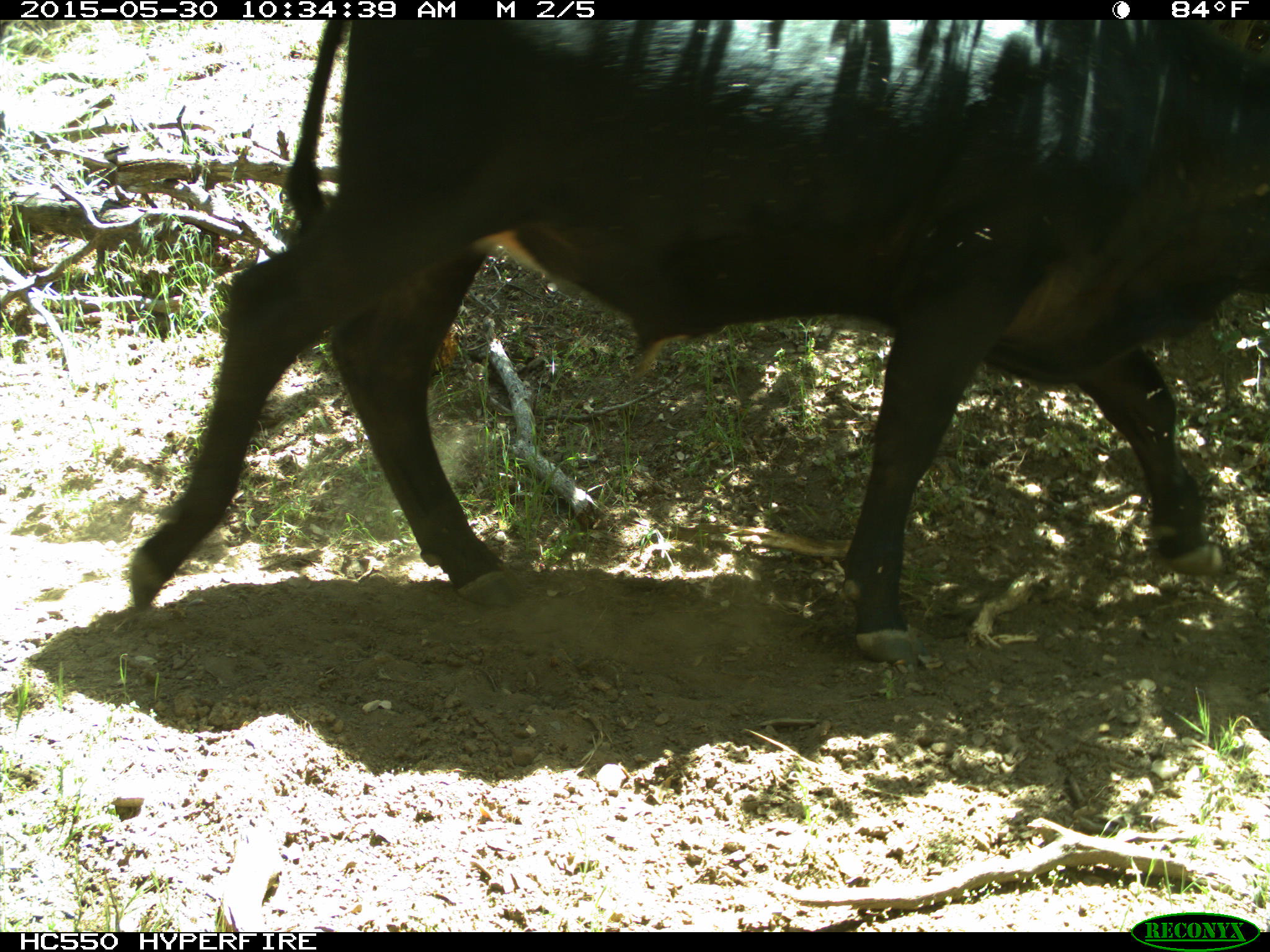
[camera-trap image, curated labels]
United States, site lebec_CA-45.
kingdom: Animalia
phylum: Chordata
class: Mammalia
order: Artiodactyla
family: Bovidae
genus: Bos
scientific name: Bos taurus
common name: domestic cow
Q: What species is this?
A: Bos taurus (domestic cow).